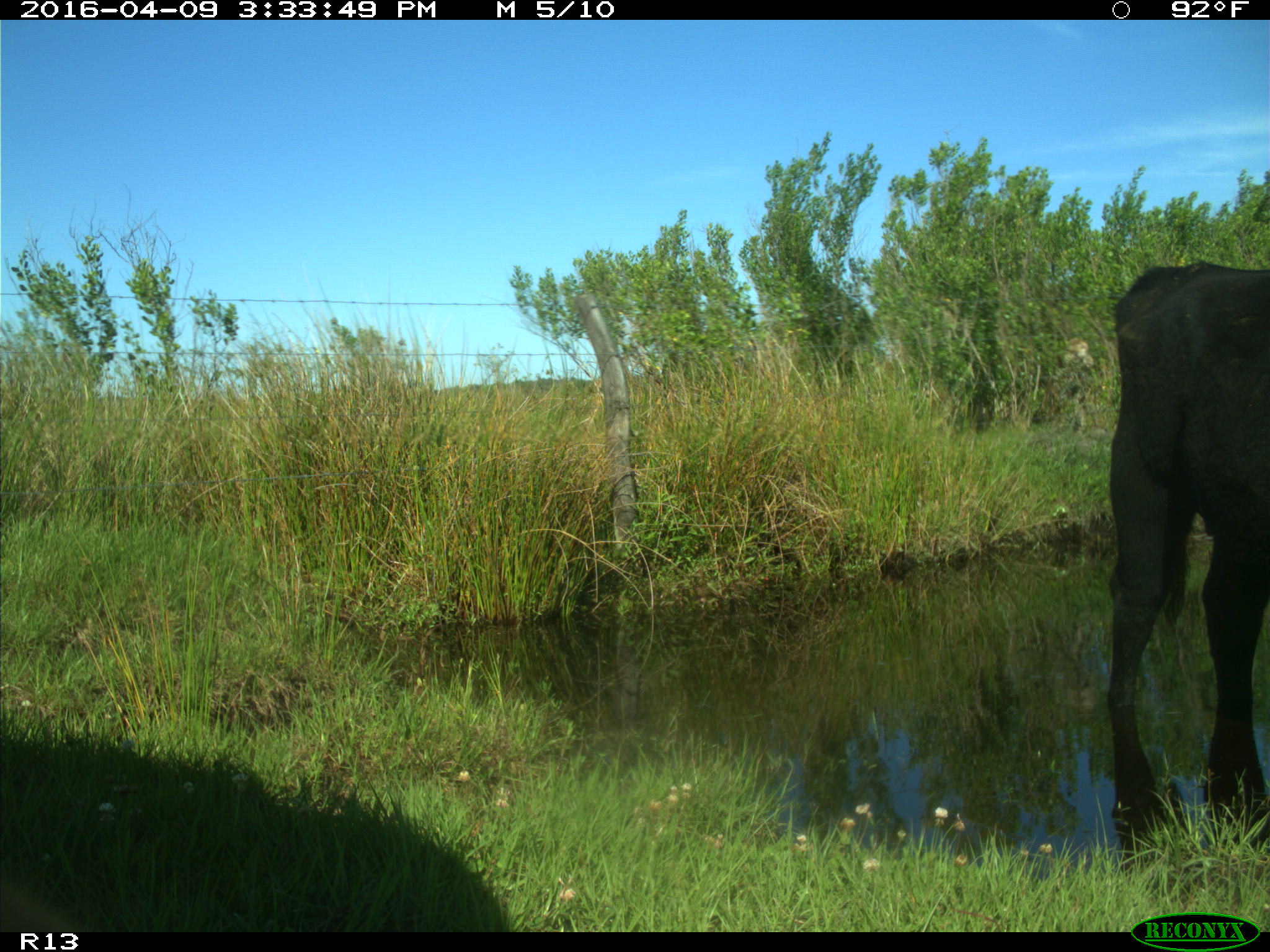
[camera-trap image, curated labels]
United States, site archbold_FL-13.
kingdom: Animalia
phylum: Chordata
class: Mammalia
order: Artiodactyla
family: Bovidae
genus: Bos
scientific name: Bos taurus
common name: domestic cow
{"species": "Bos taurus (domestic cow)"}